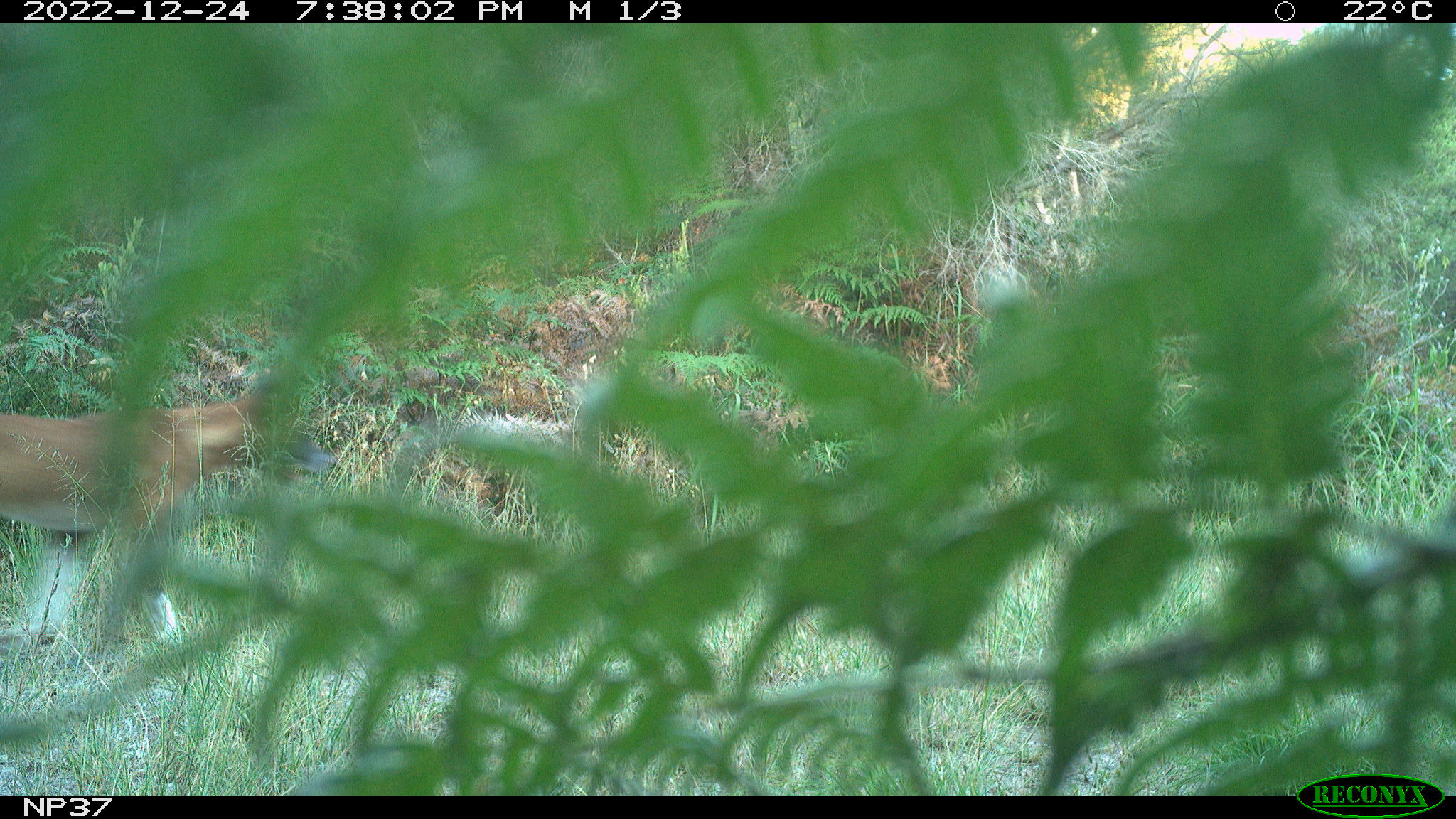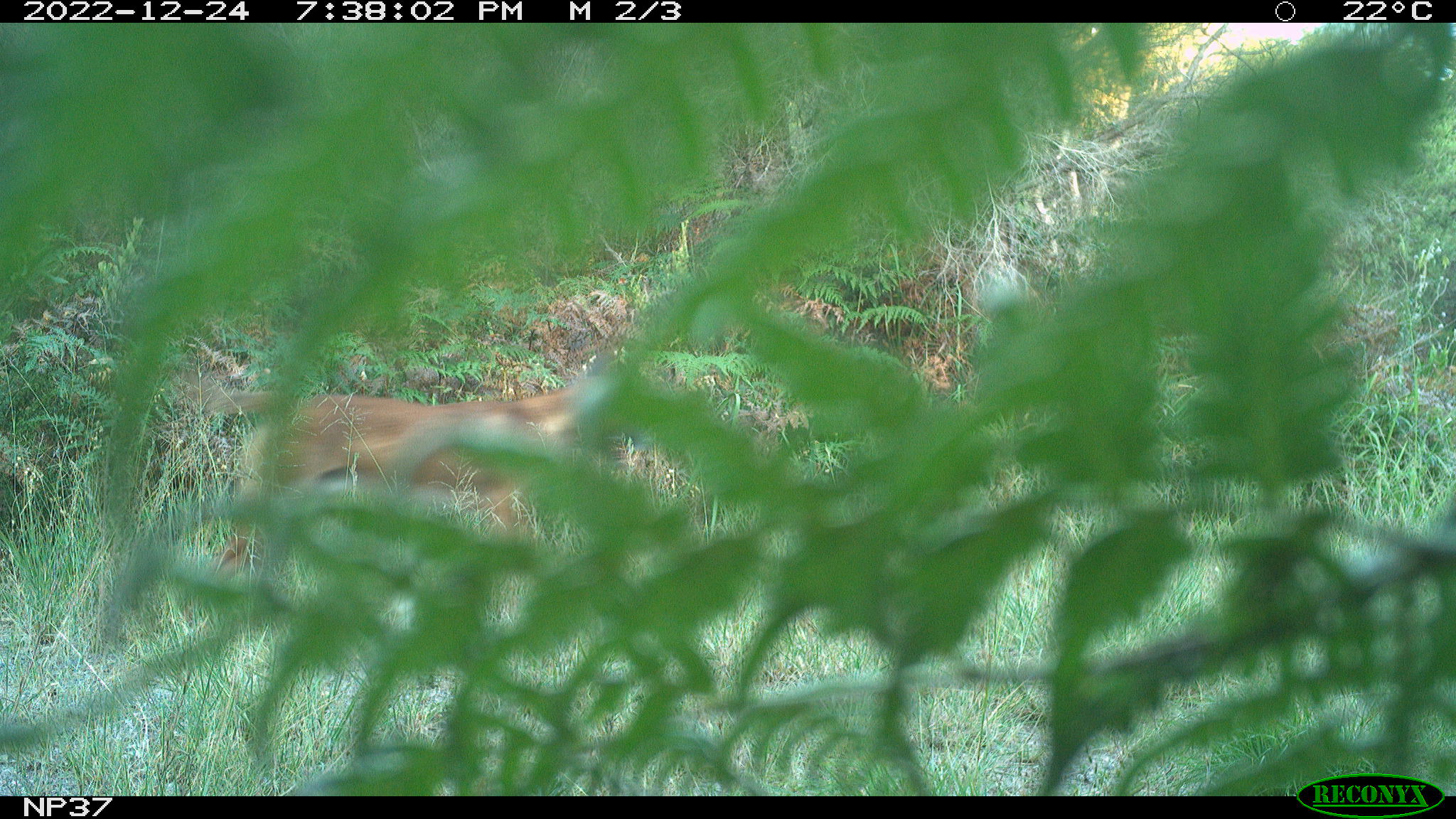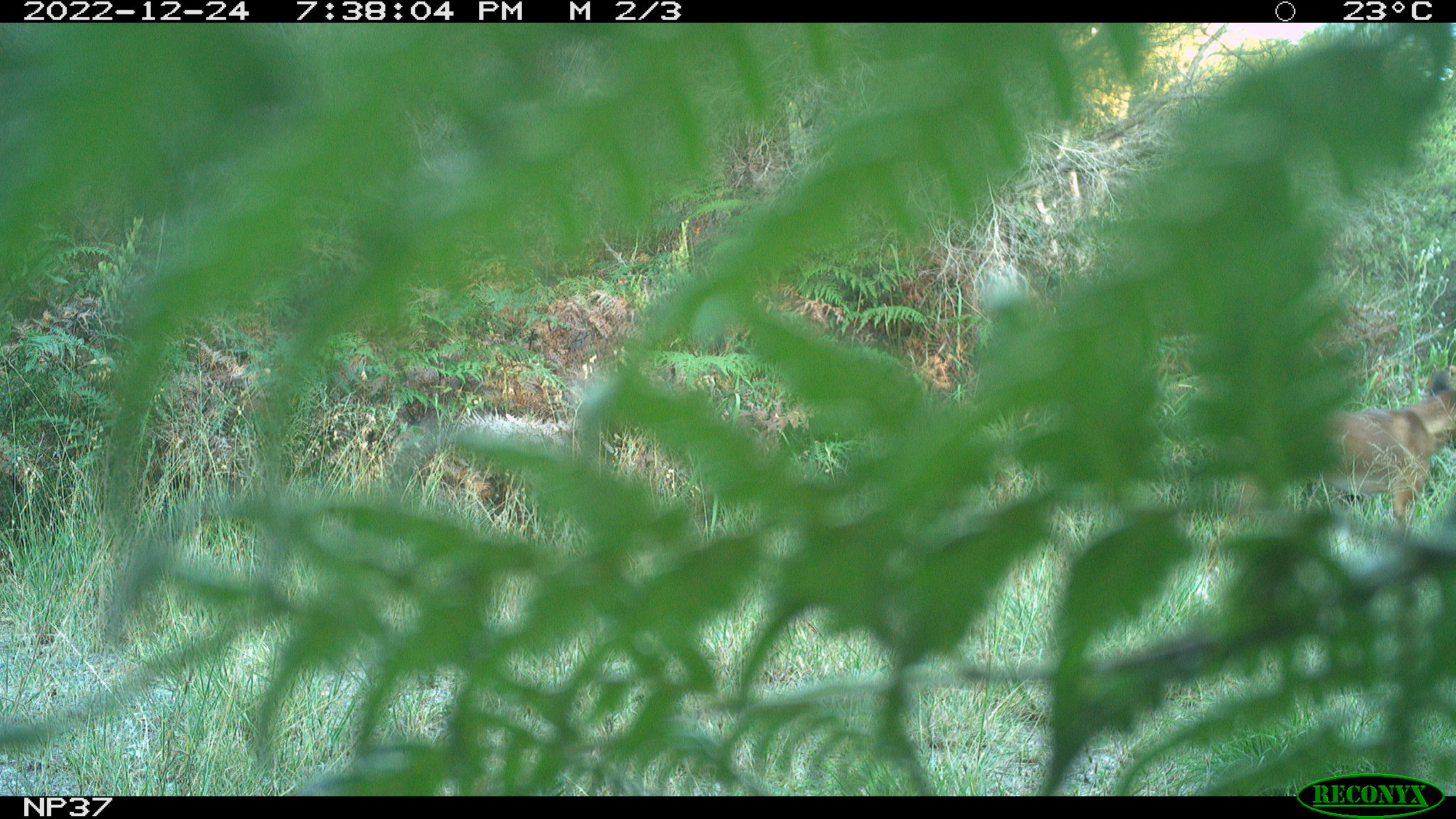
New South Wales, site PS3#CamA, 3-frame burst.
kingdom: Animalia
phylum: Chordata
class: Mammalia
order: Carnivora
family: Canidae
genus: Canis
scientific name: Canis familiaris dingo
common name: dingo